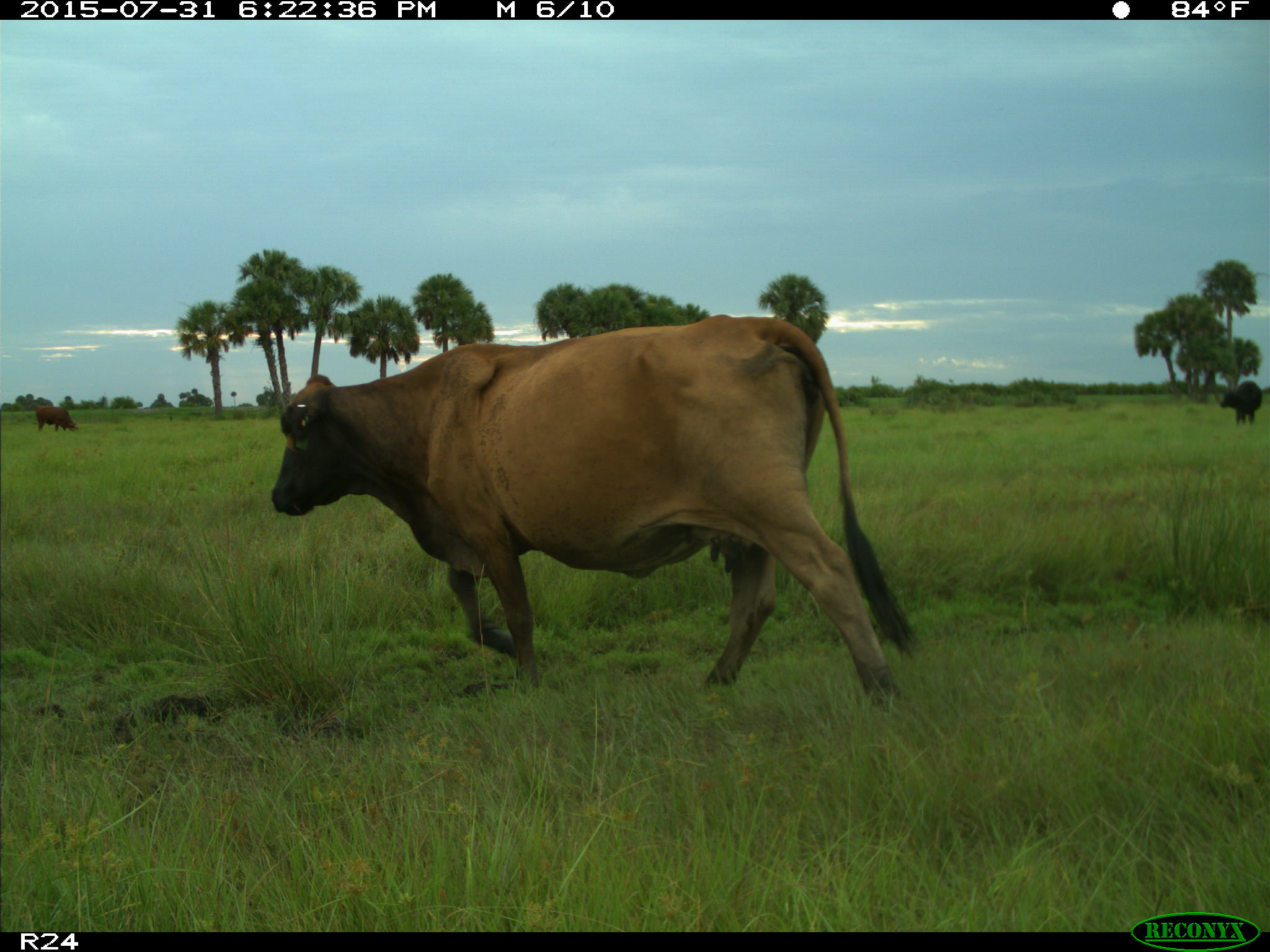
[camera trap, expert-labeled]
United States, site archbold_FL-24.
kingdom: Animalia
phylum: Chordata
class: Mammalia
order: Artiodactyla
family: Bovidae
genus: Bos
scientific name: Bos taurus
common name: domestic cow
Bos taurus (domestic cow).